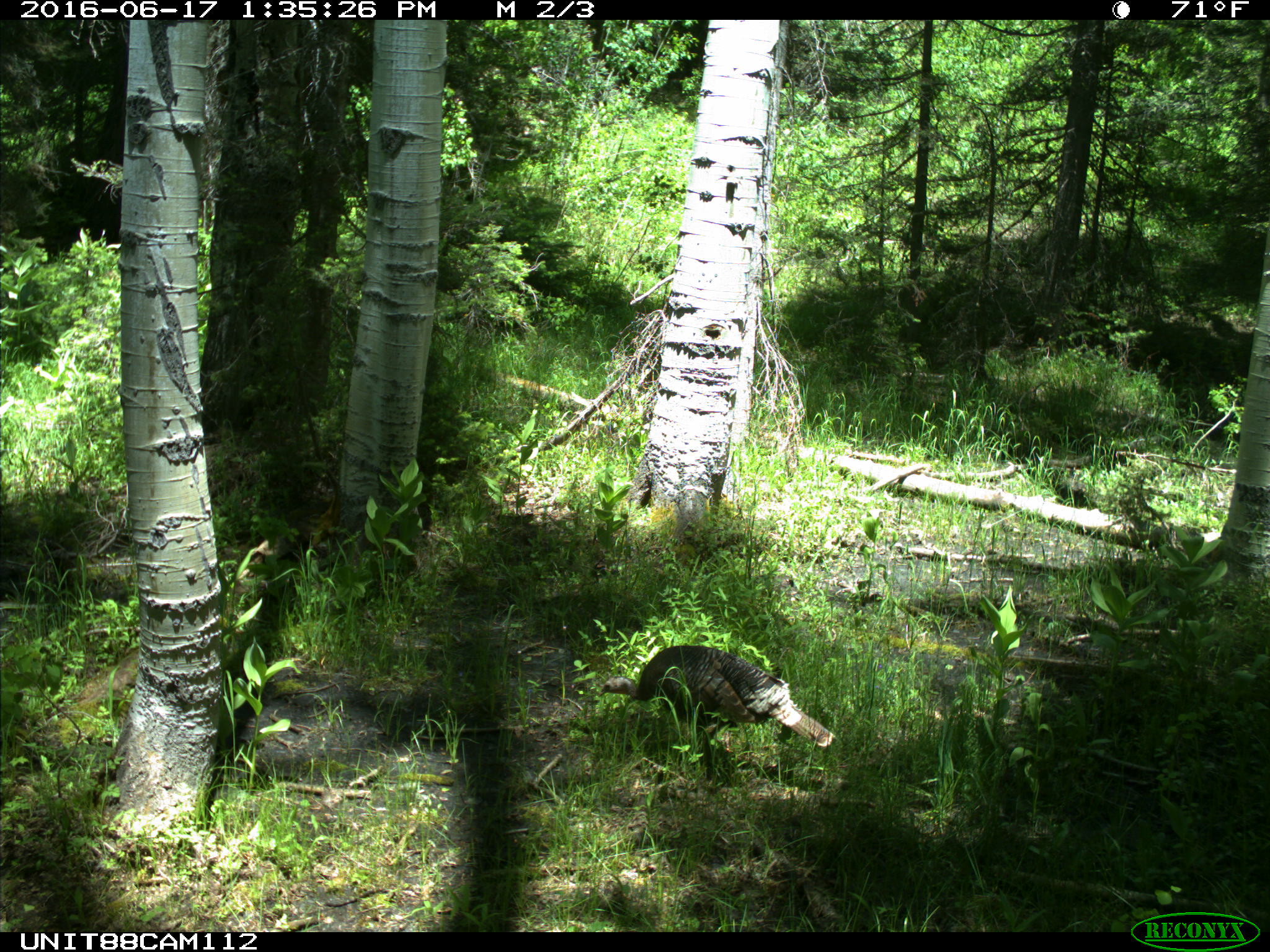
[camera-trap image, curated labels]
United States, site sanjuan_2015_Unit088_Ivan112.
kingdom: Animalia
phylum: Chordata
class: Aves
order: Galliformes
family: Phasianidae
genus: Meleagris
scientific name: Meleagris gallopavo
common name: wild turkey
Meleagris gallopavo (wild turkey).